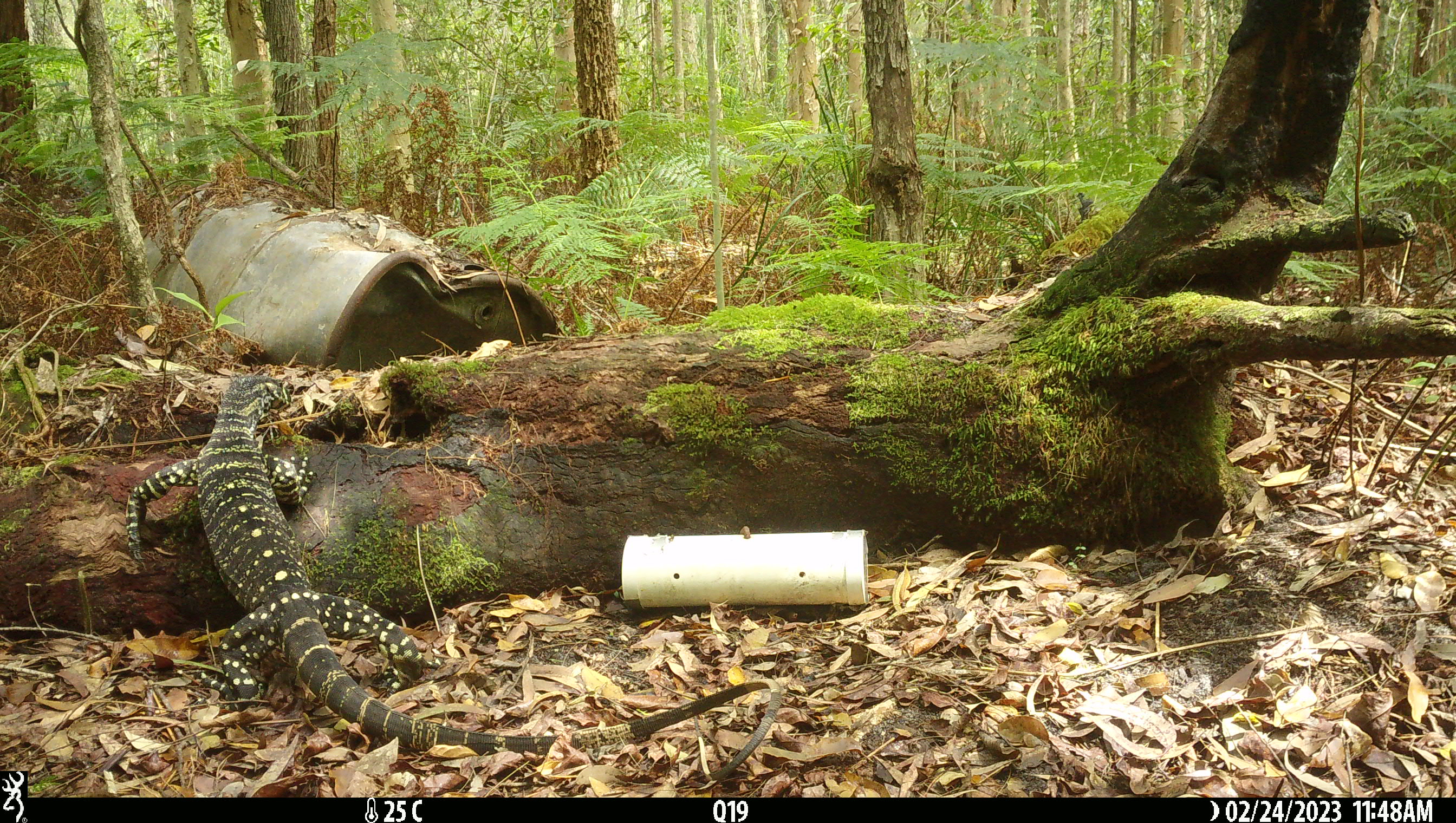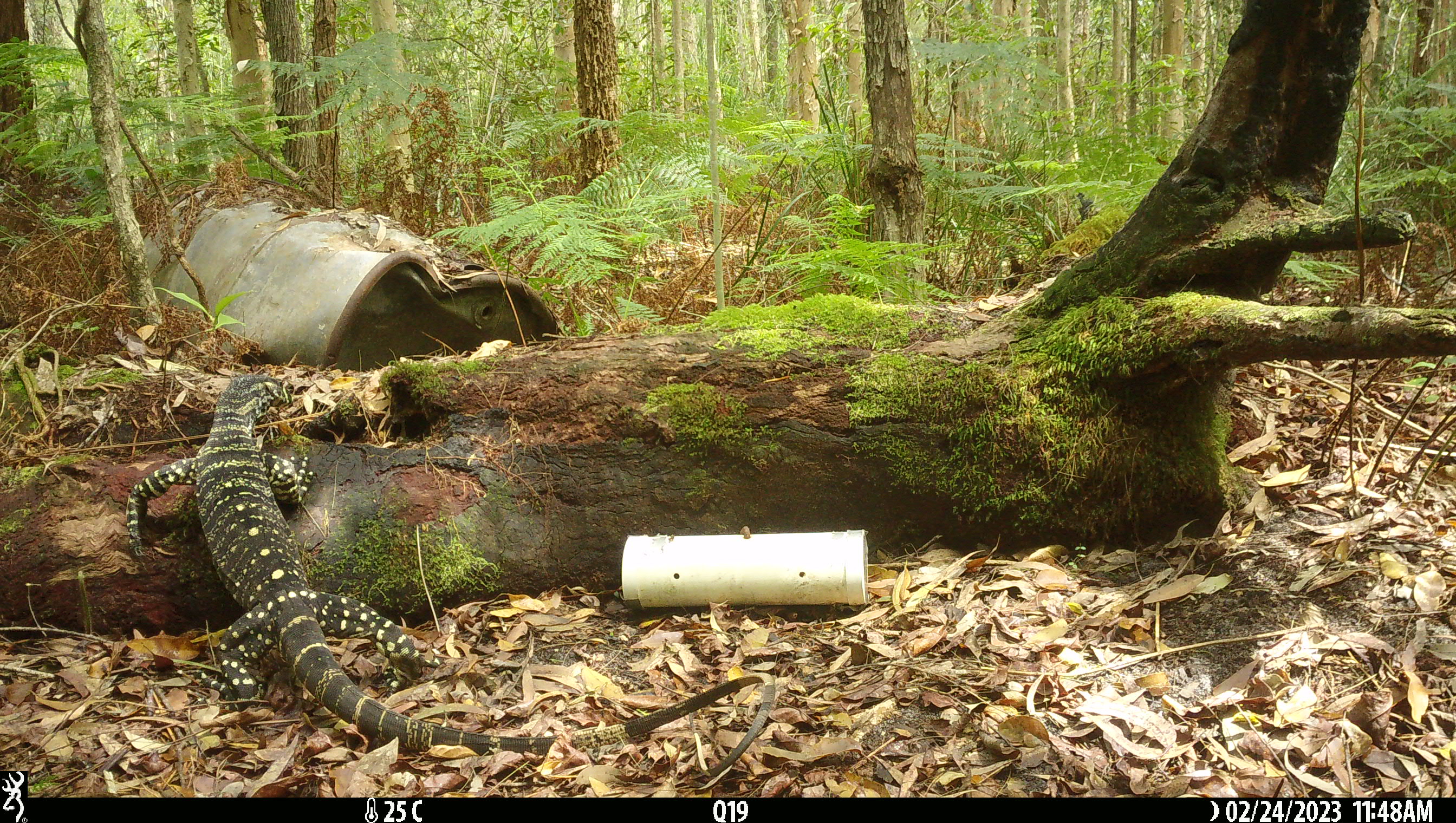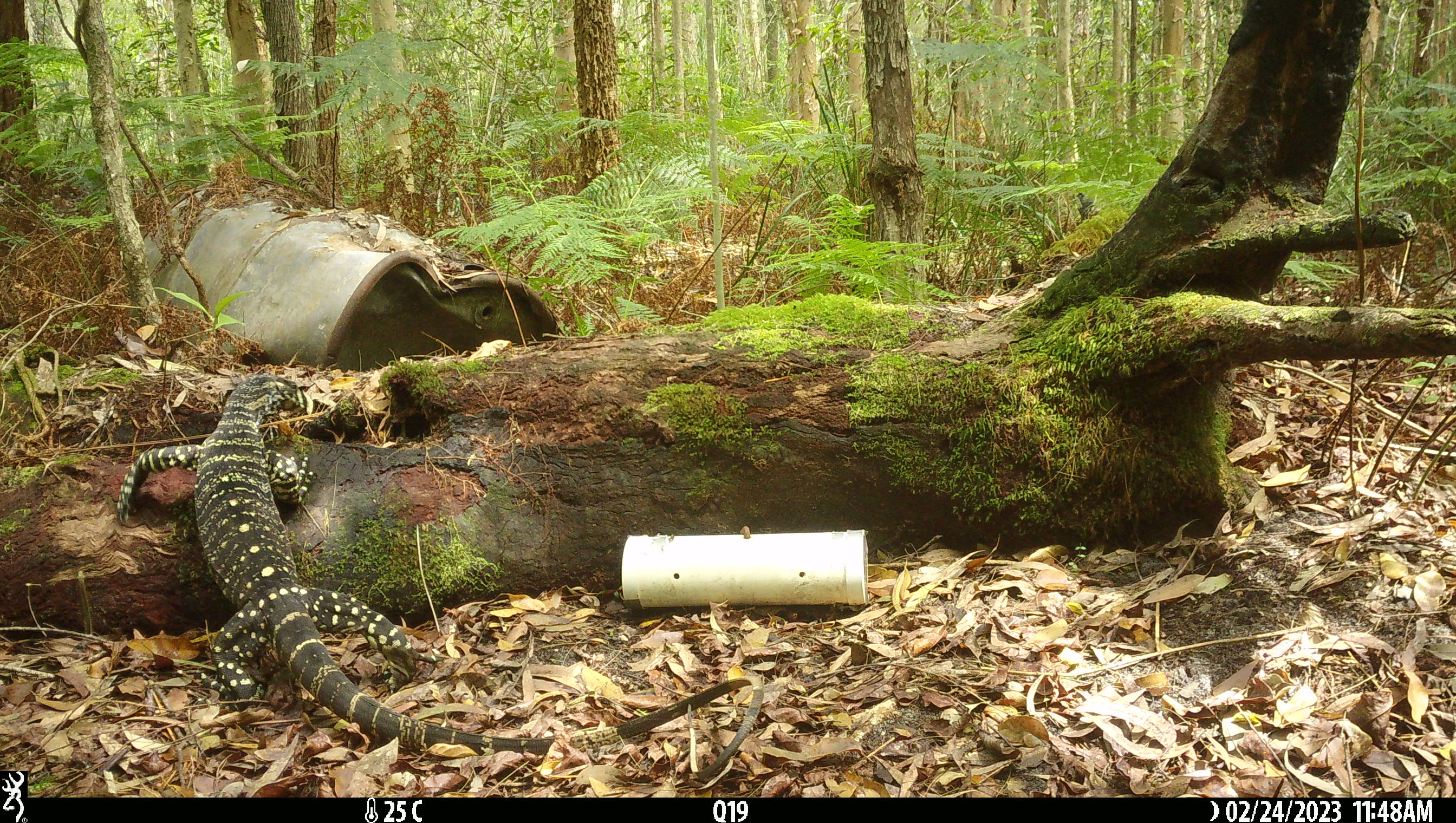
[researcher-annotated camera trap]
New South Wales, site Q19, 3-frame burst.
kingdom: Animalia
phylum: Chordata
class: Reptilia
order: Squamata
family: Varanidae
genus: Varanus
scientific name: Varanus varius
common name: lace monitor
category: goanna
Goanna (lace monitor) (Varanus varius).